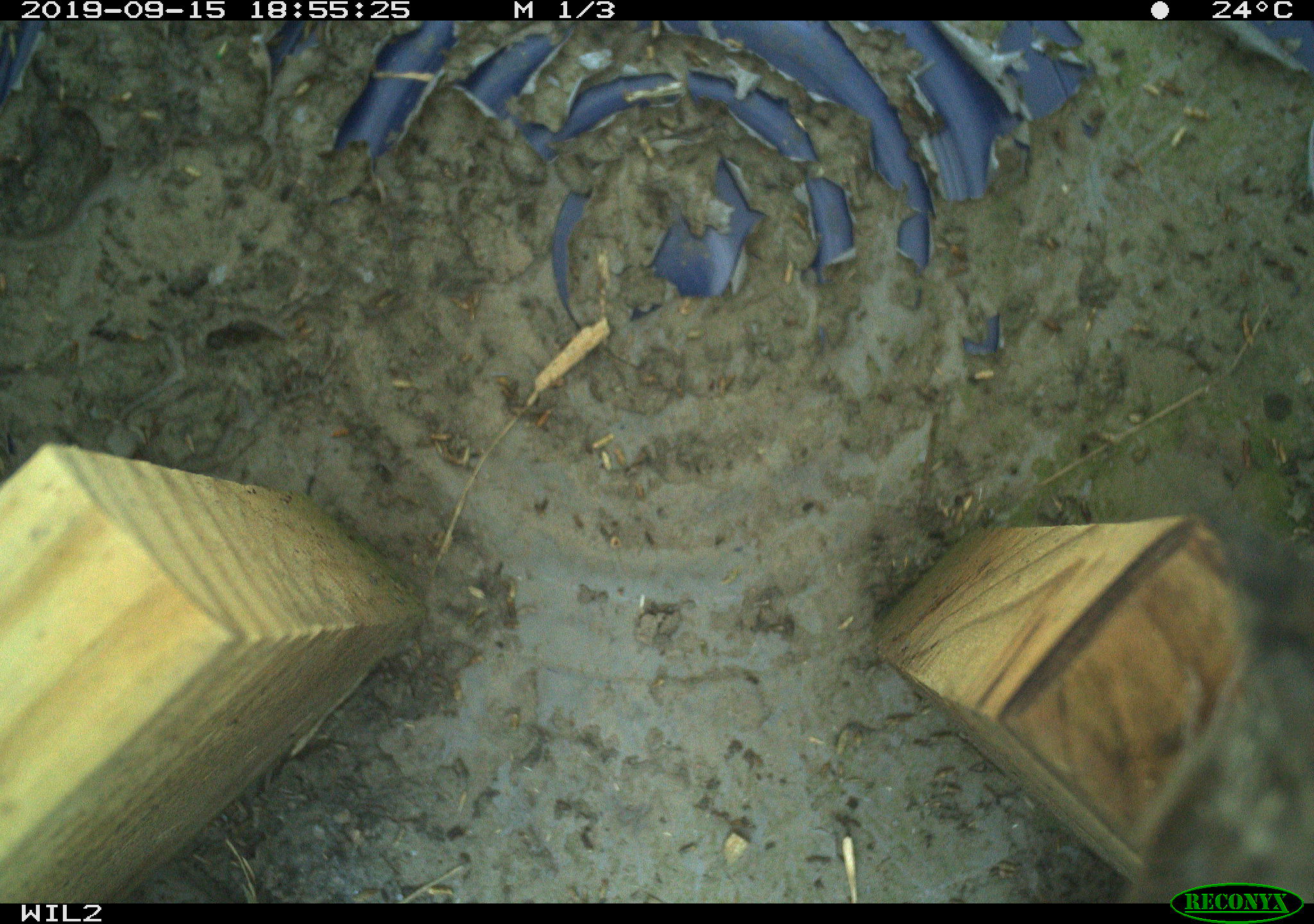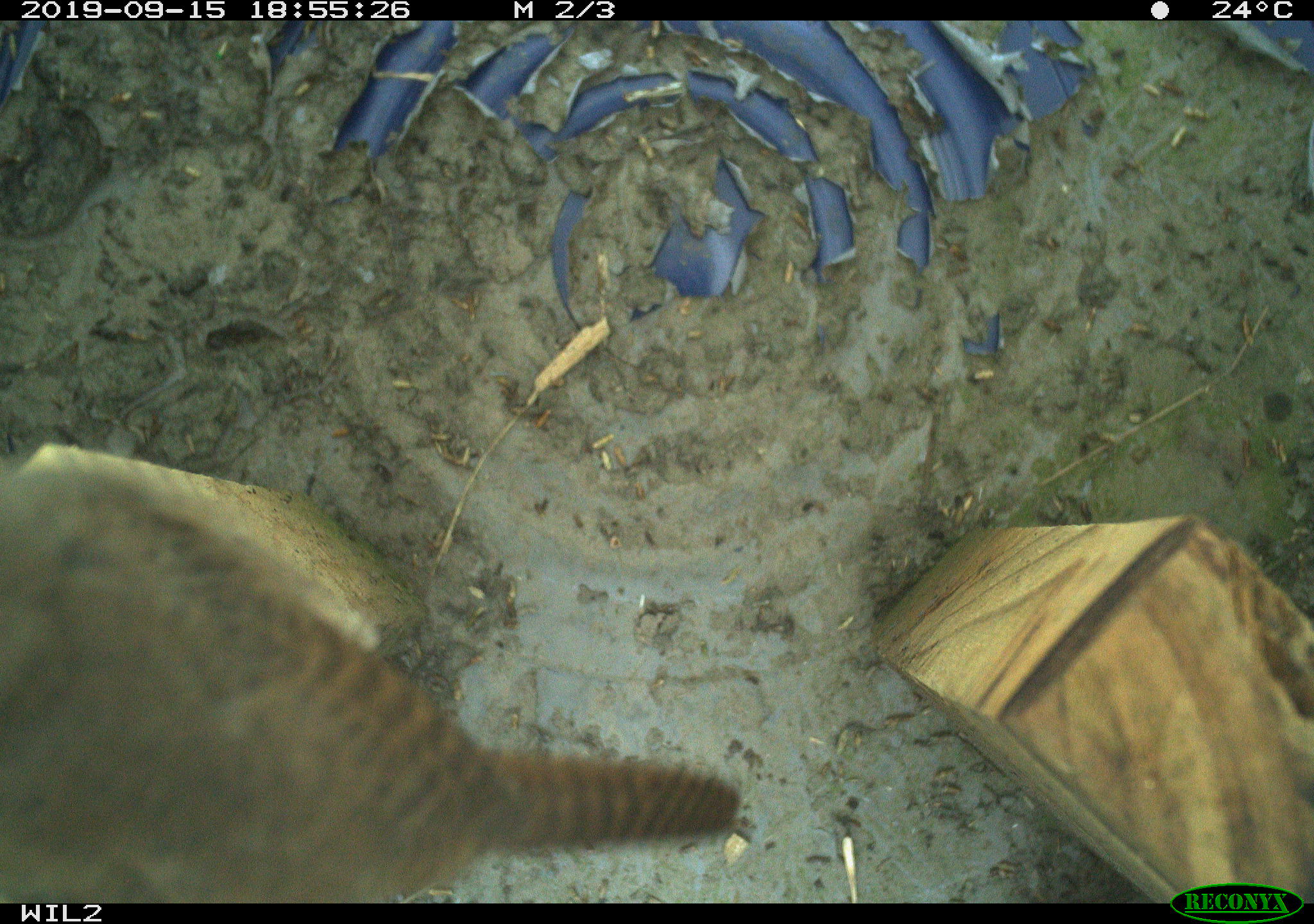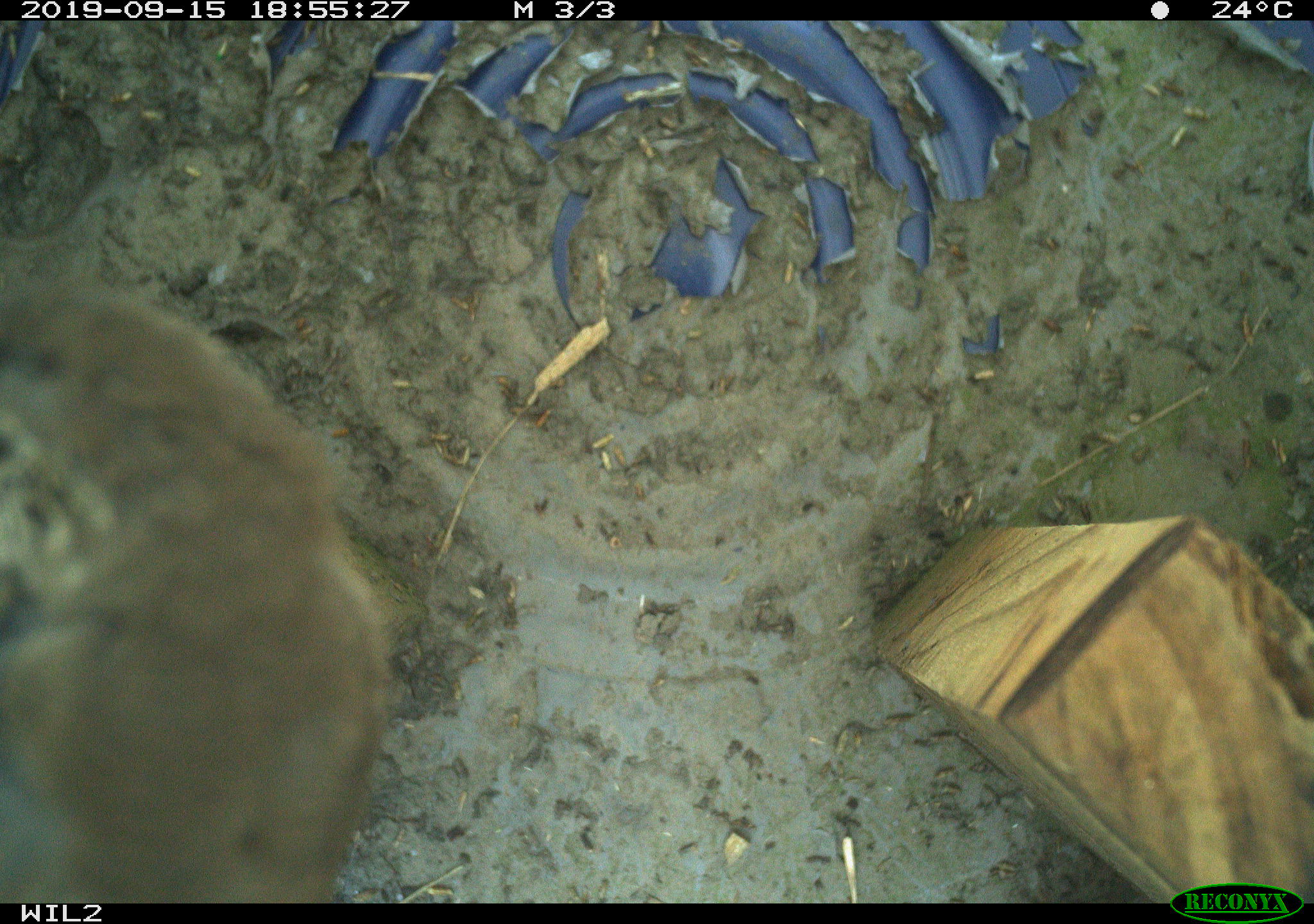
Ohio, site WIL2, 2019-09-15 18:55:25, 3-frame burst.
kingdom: Animalia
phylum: Chordata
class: Aves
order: Passeriformes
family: Troglodytidae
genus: Troglodytes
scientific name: Troglodytes aedon aedon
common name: northern house wren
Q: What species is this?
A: Northern house wren (Troglodytes aedon aedon).